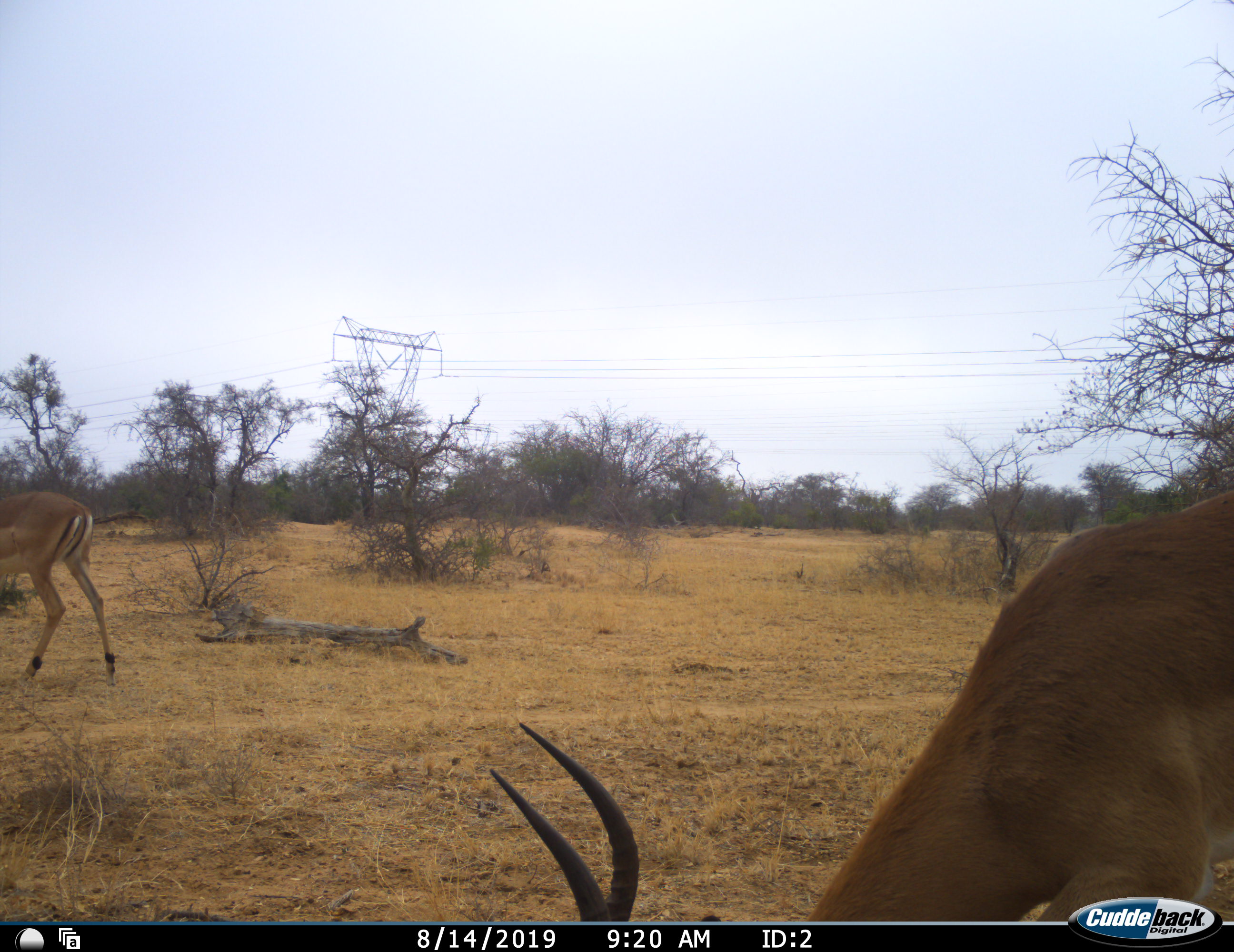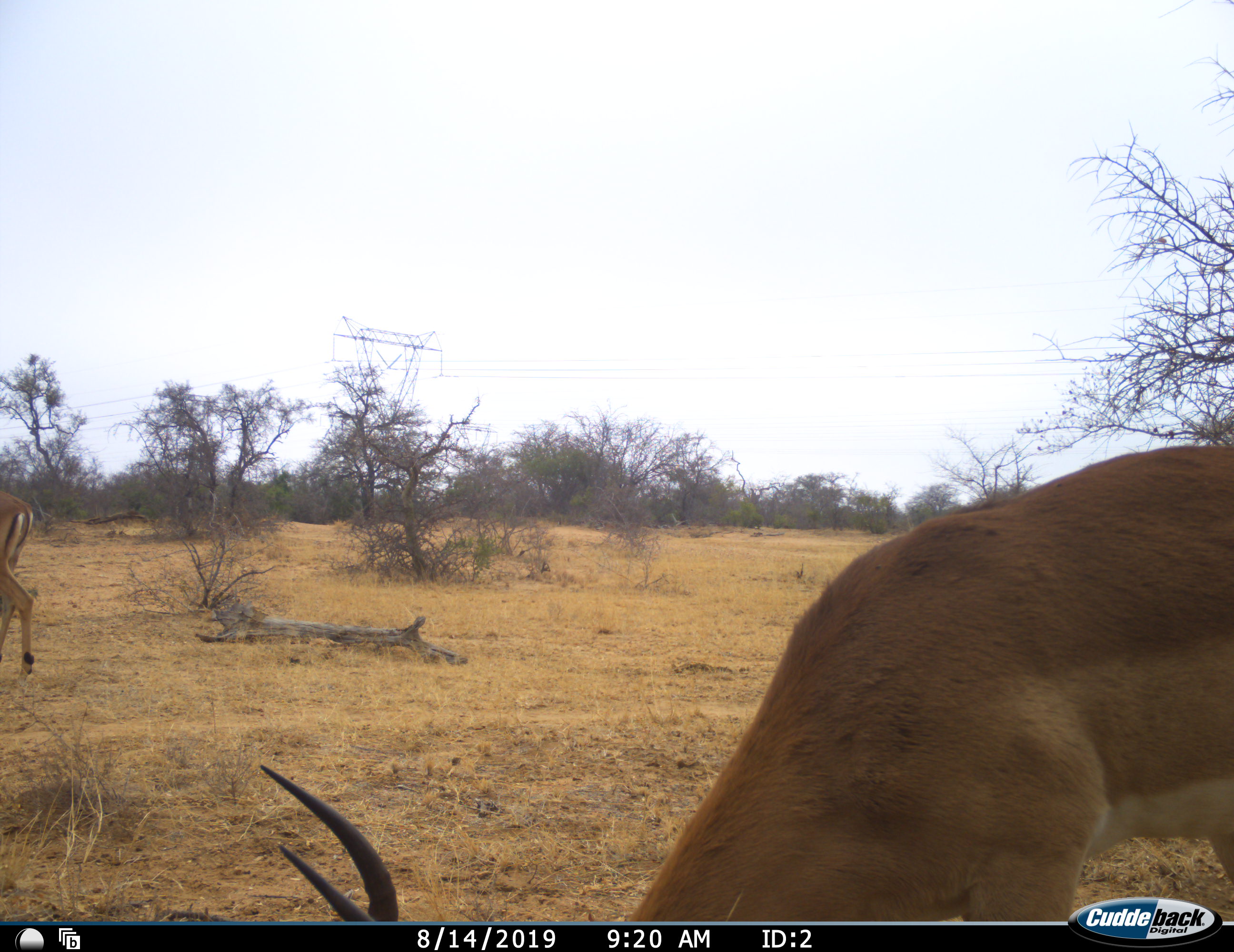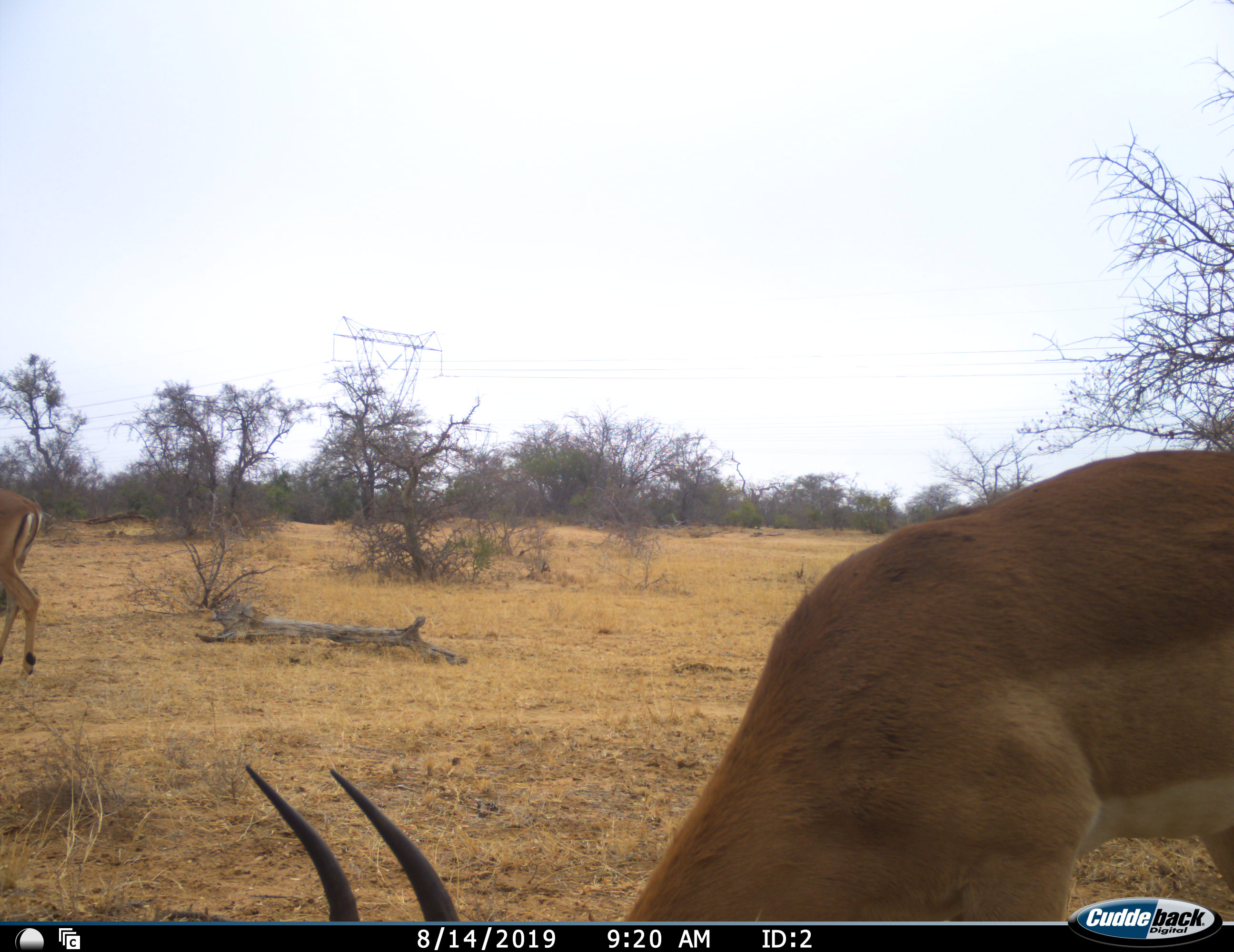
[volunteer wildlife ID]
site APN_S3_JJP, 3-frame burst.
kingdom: Animalia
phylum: Chordata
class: Mammalia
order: Artiodactyla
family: Bovidae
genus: Aepyceros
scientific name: Aepyceros melampus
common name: impala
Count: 2.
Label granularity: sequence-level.